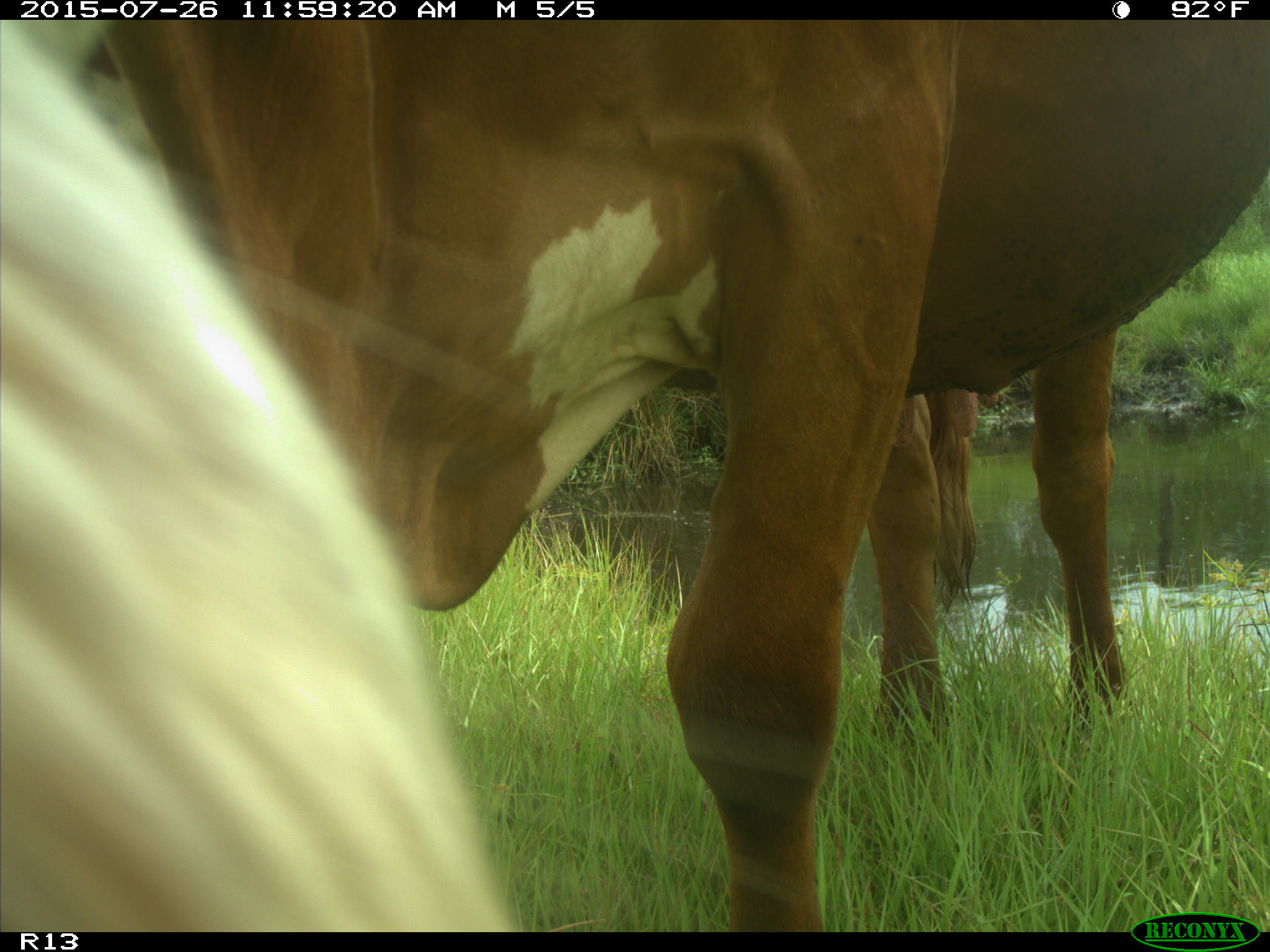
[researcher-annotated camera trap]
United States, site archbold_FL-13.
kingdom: Animalia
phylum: Chordata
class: Mammalia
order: Artiodactyla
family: Bovidae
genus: Bos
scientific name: Bos taurus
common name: domestic cow